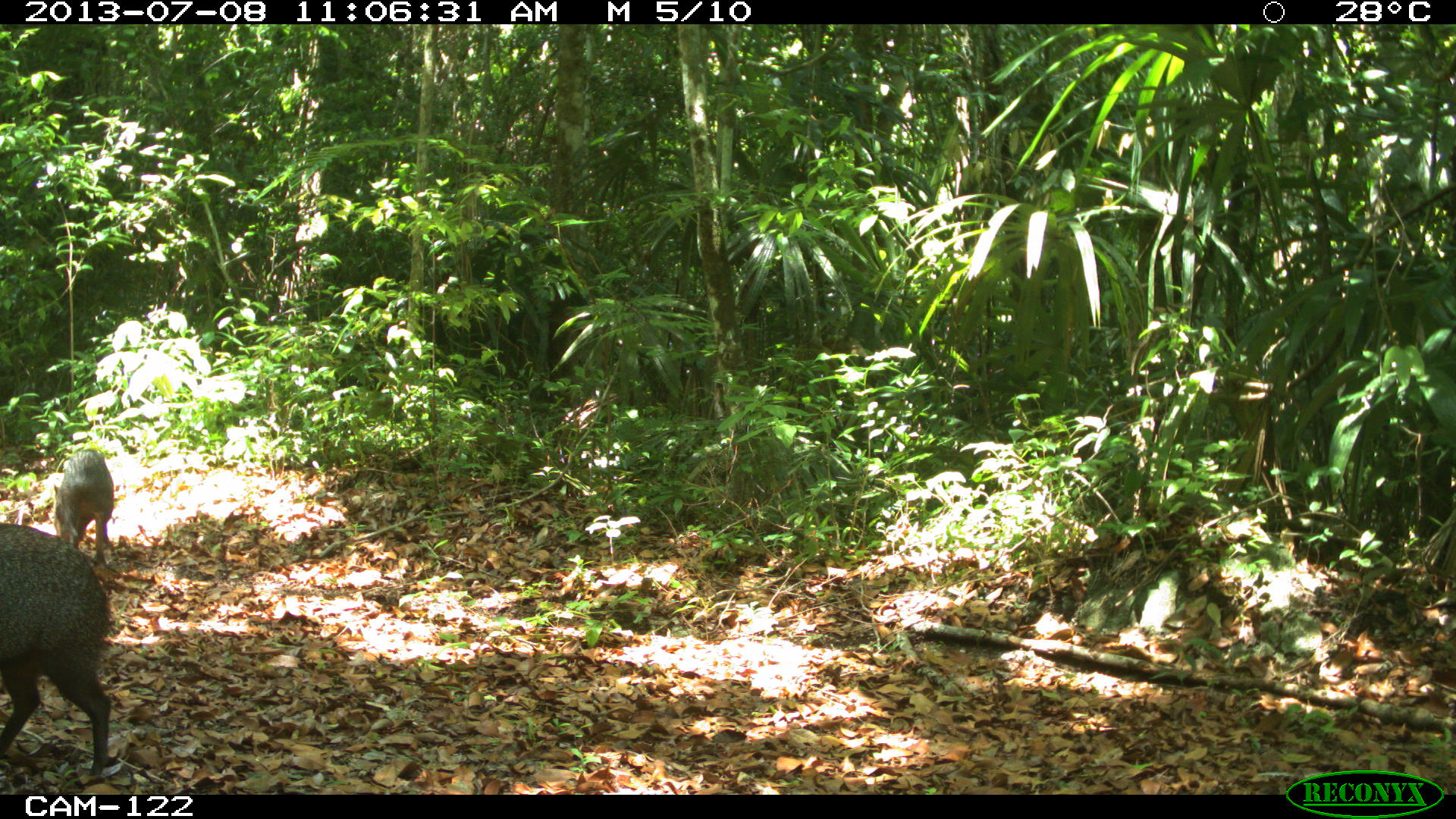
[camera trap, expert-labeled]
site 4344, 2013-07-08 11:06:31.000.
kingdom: Animalia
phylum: Chordata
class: Mammalia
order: Artiodactyla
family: Tayassuidae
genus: Pecari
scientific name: Pecari tajacu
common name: collared peccary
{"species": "Pecari tajacu (collared peccary)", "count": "3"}